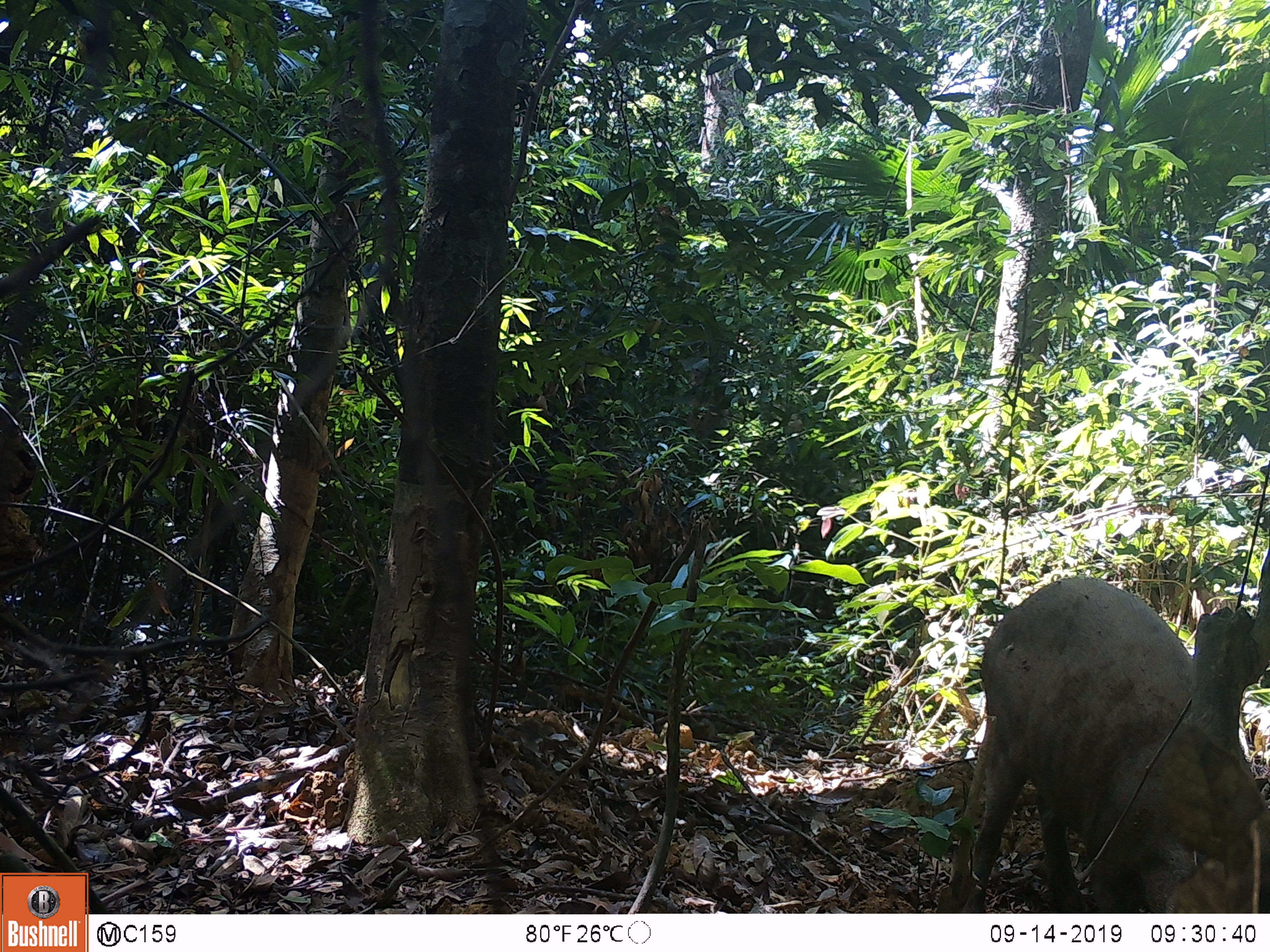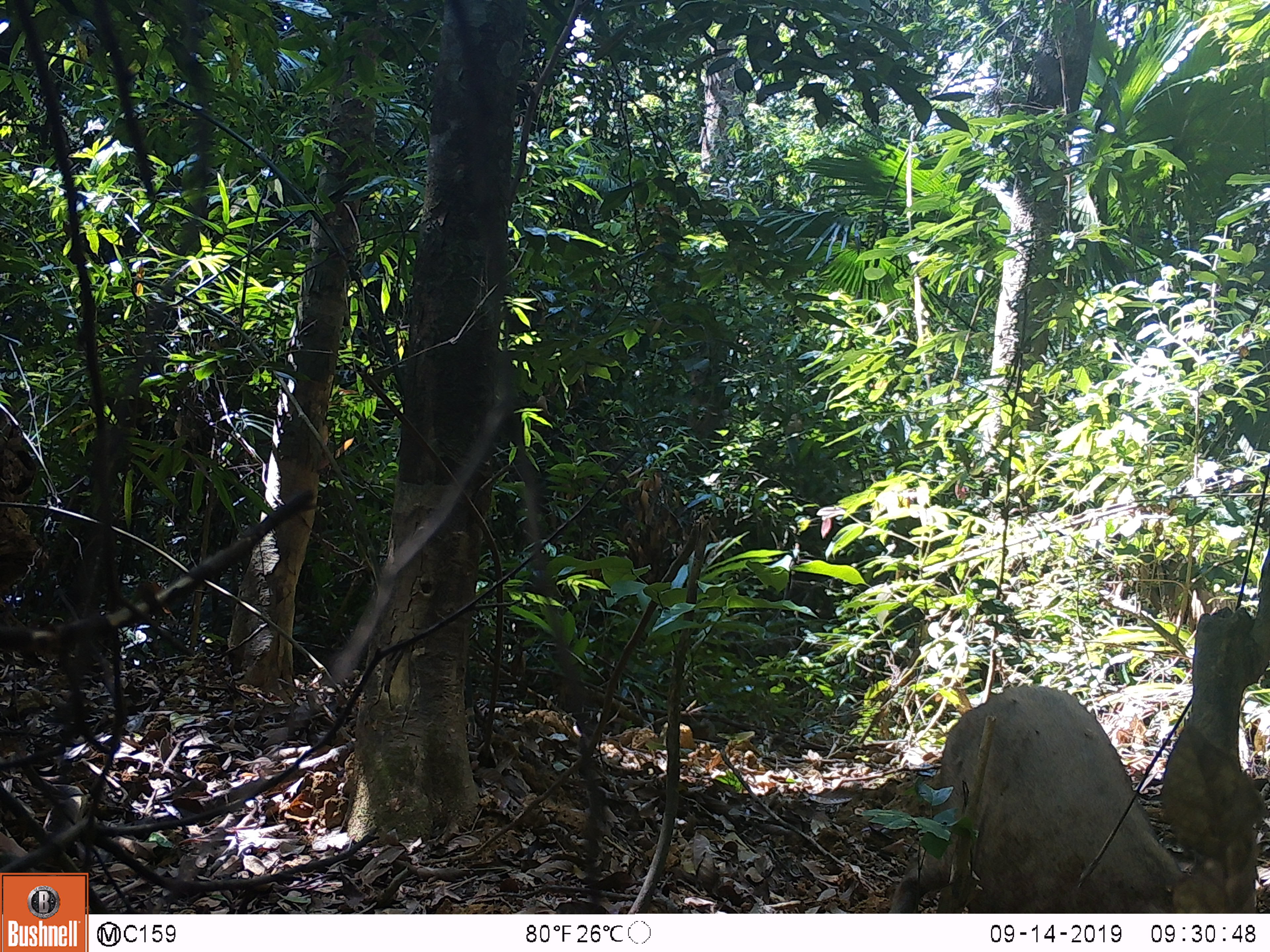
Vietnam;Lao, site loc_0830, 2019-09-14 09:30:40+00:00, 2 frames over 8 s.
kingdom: Animalia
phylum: Chordata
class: Mammalia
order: Artiodactyla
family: Suidae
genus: Sus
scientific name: Sus scrofa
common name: eurasian wild pig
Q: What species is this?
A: Eurasian wild pig (Sus scrofa).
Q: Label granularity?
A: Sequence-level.